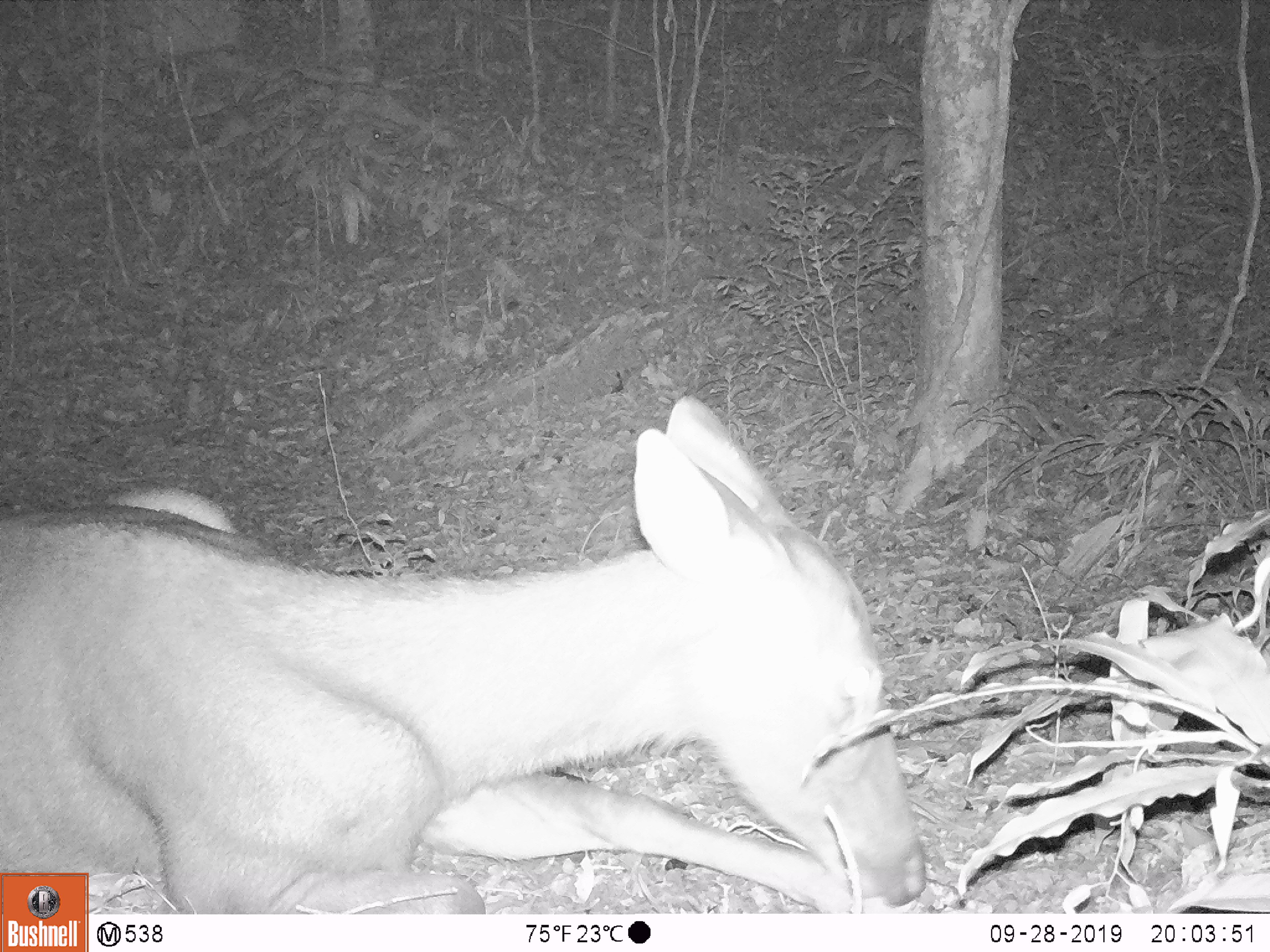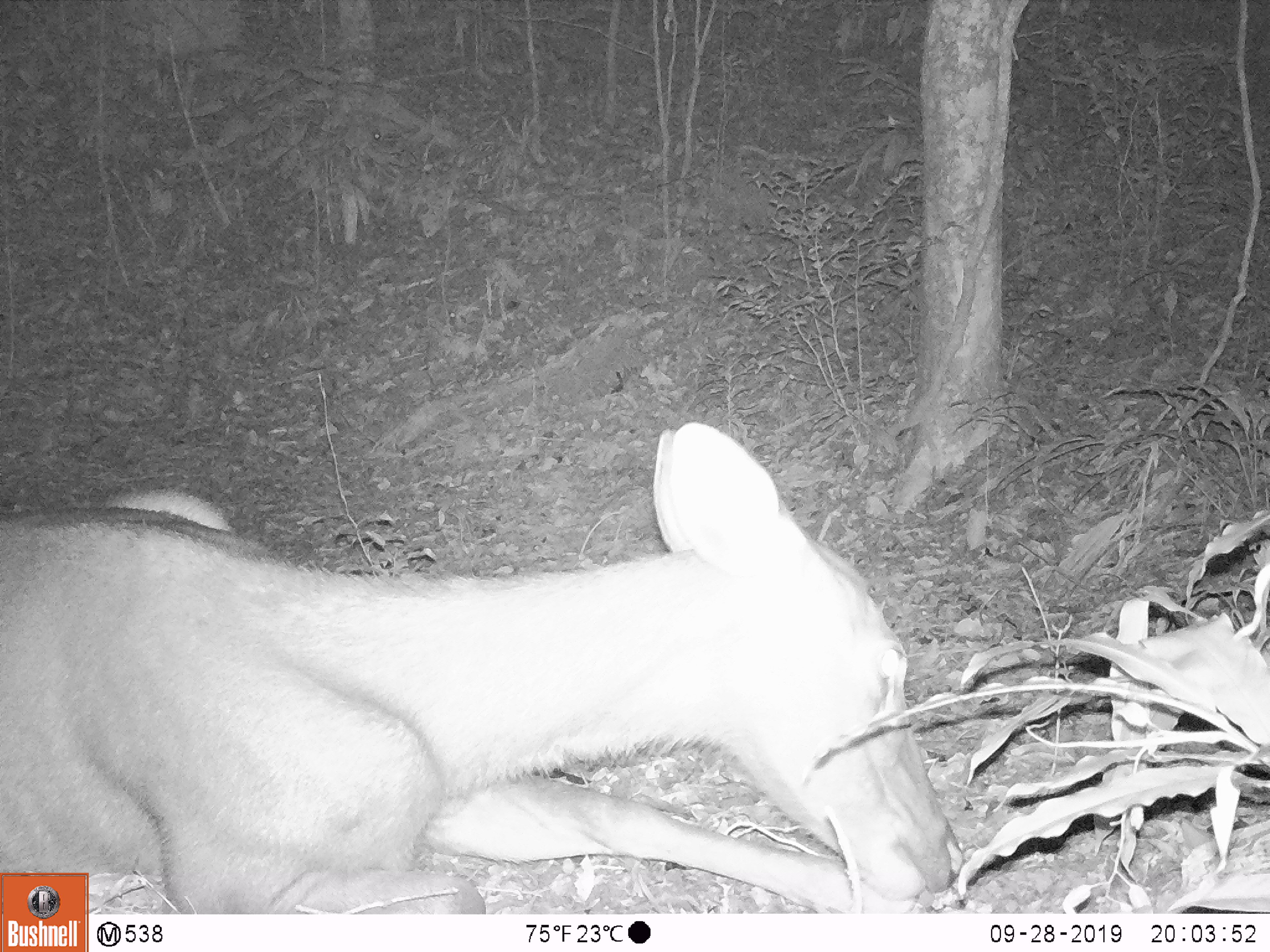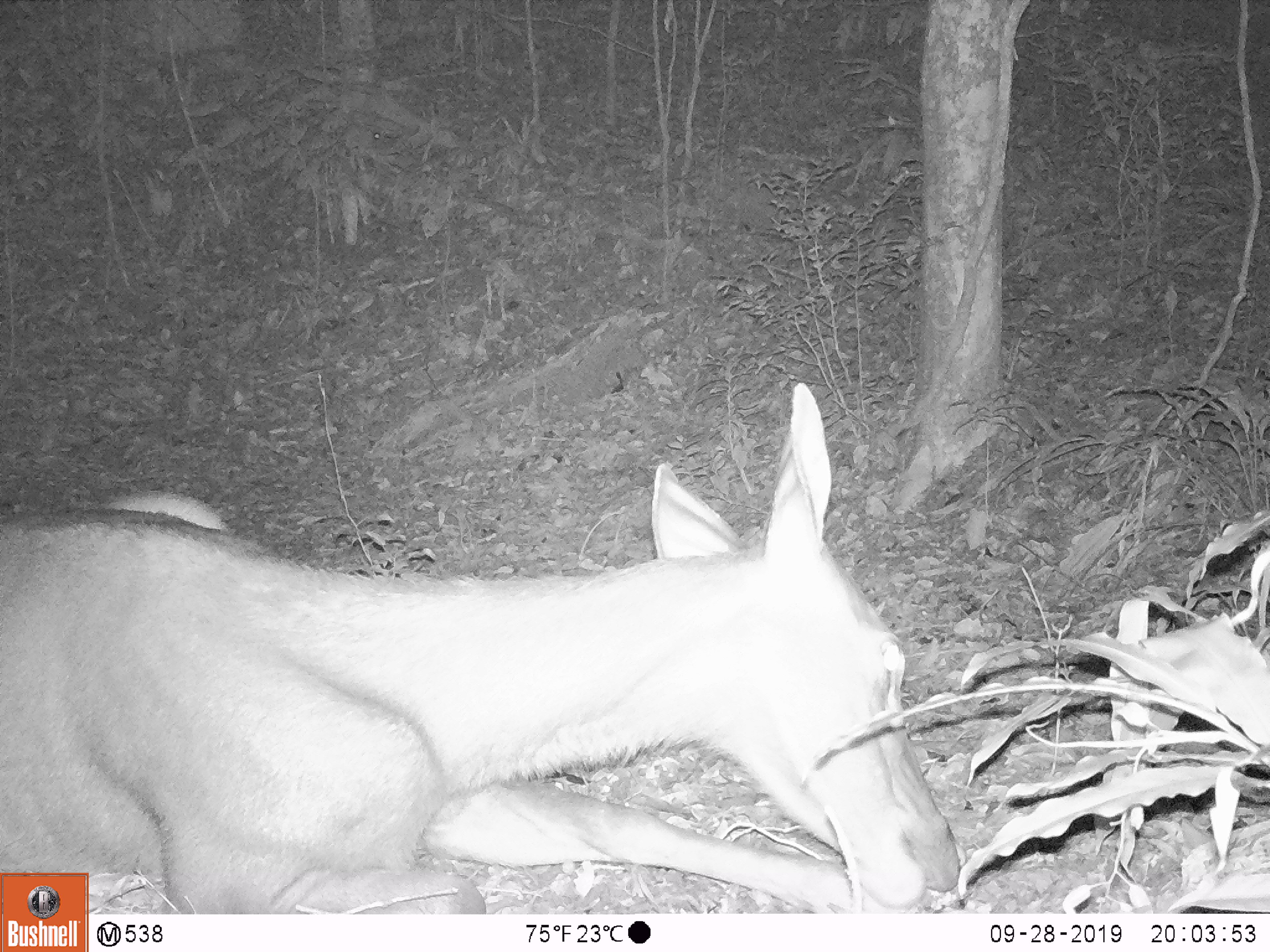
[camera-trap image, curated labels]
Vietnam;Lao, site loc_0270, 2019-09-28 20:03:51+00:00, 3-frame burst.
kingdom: Animalia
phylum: Chordata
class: Mammalia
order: Artiodactyla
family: Cervidae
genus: Rusa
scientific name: Rusa unicolor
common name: sambar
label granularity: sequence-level